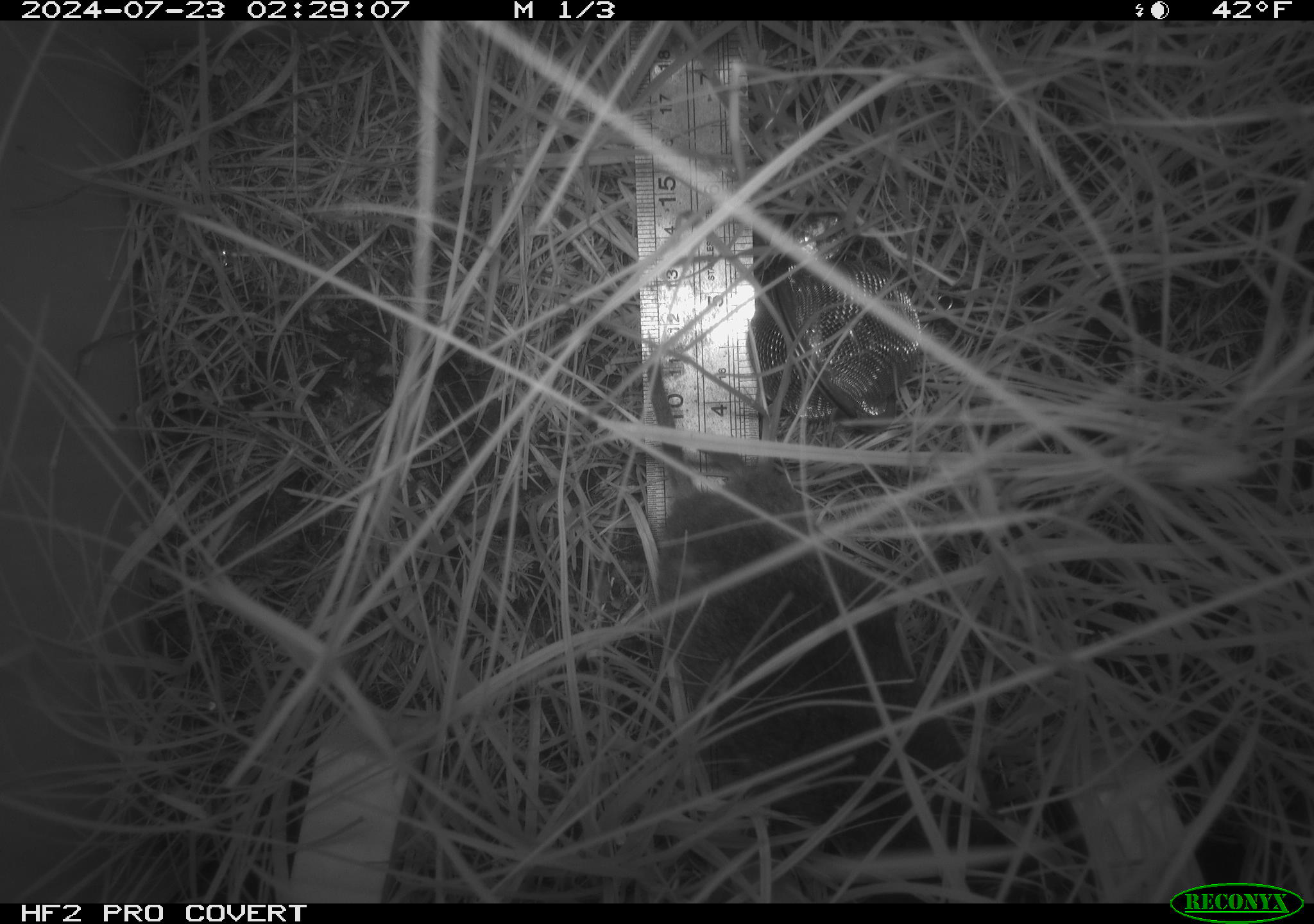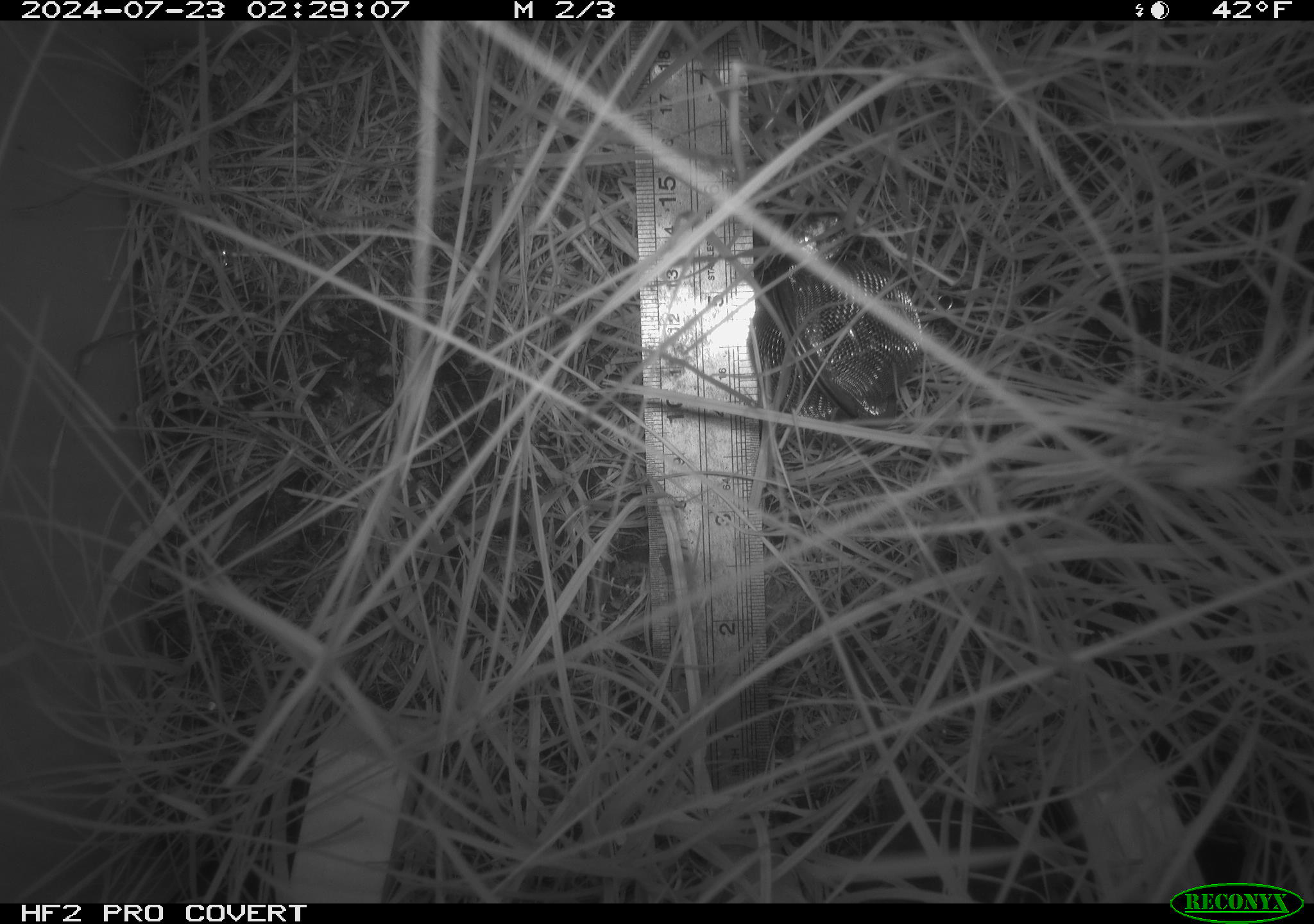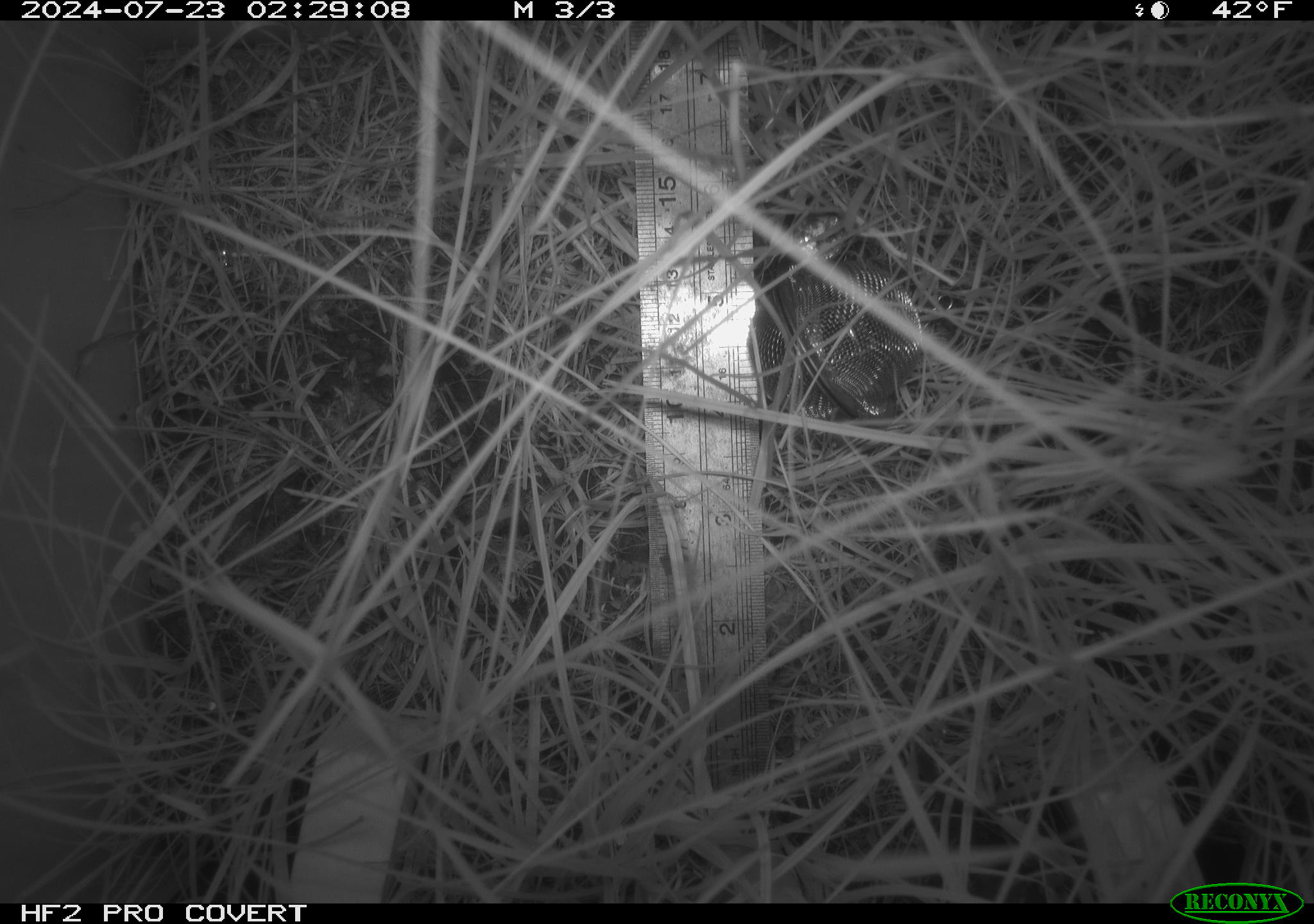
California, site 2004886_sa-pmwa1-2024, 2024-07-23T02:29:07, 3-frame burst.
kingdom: Animalia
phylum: Chordata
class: Mammalia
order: Rodentia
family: Cricetidae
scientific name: Arvicolinae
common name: voles, lemmings, and muskrats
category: arvicolinae subfamily